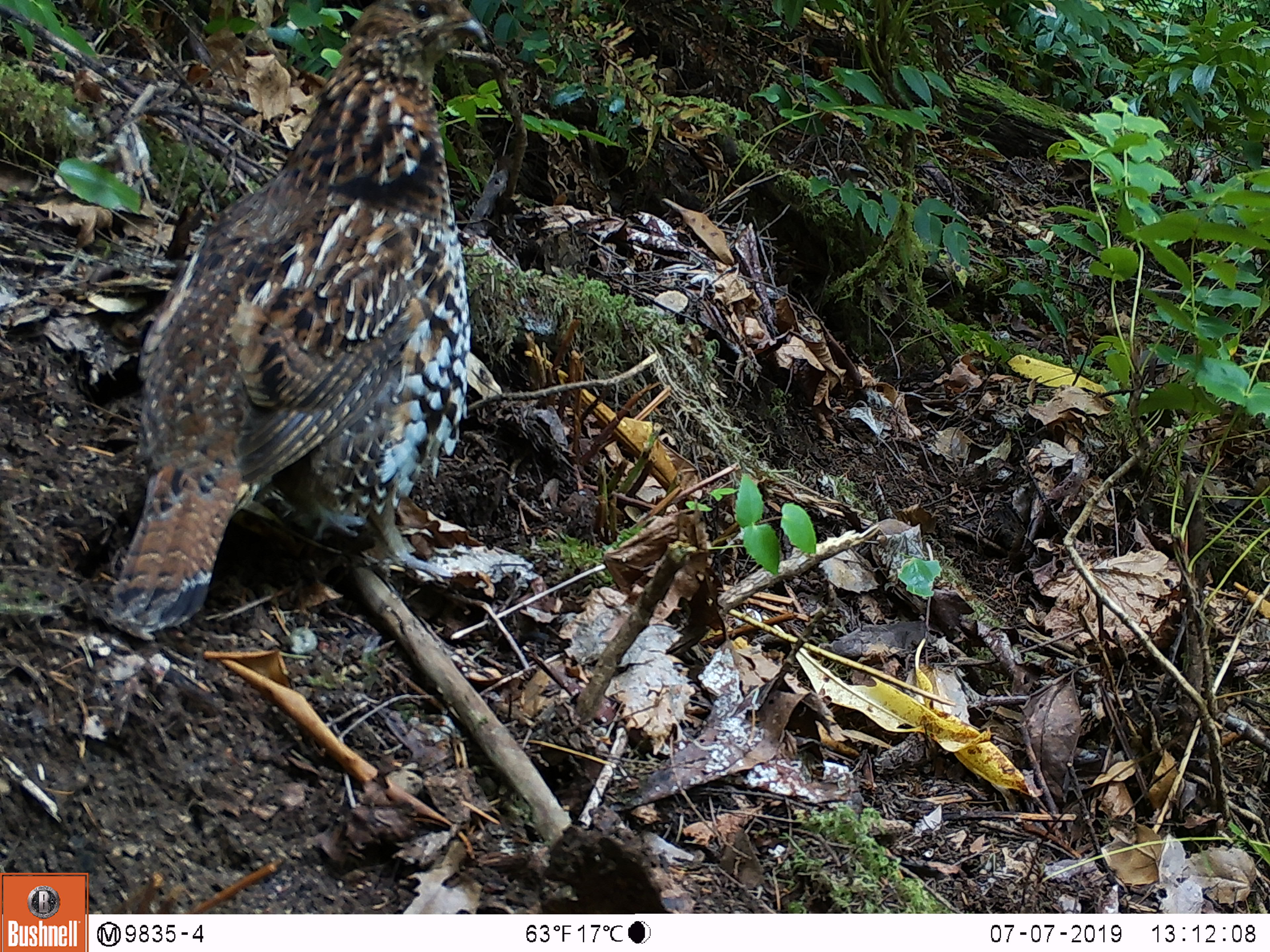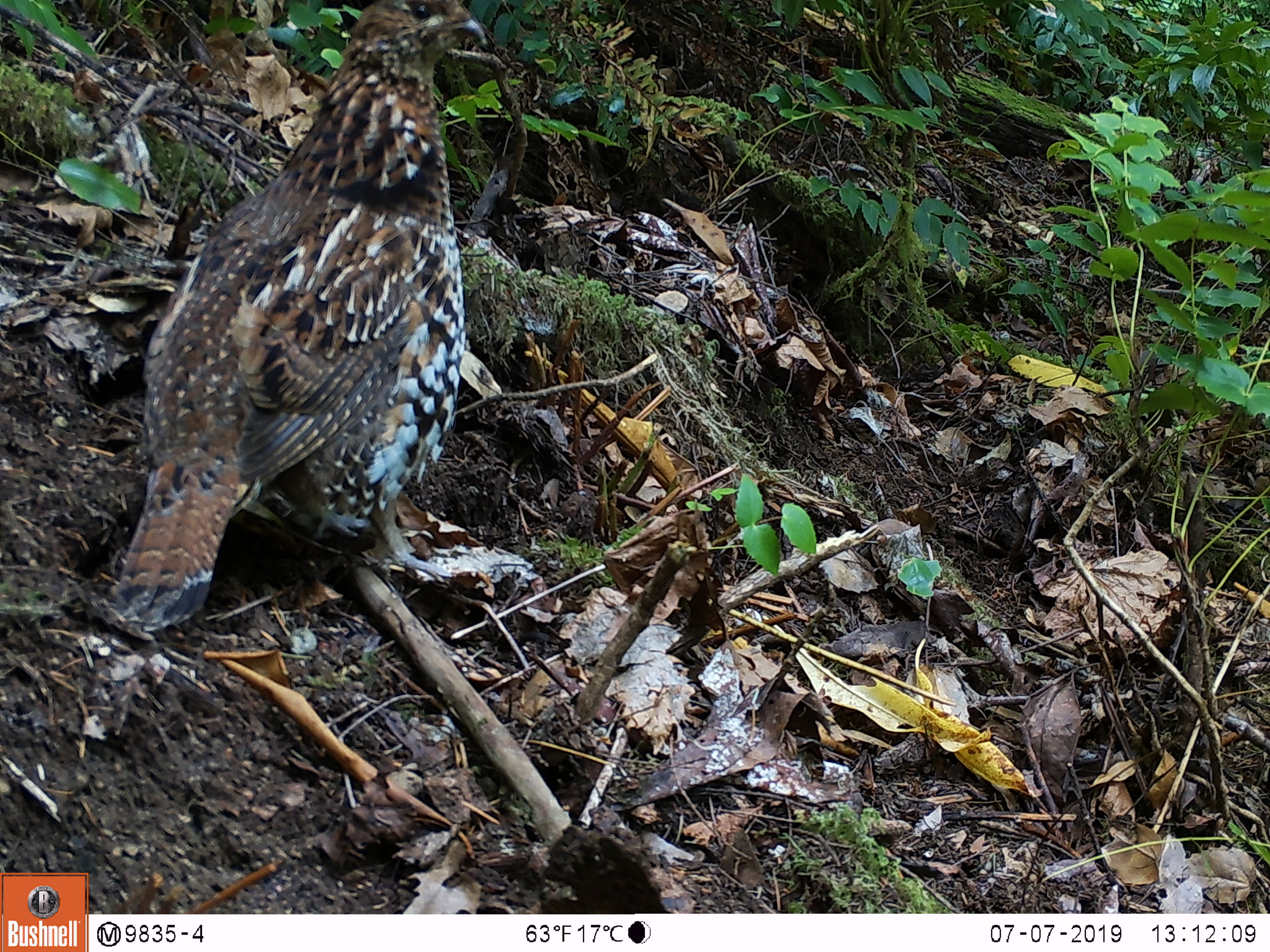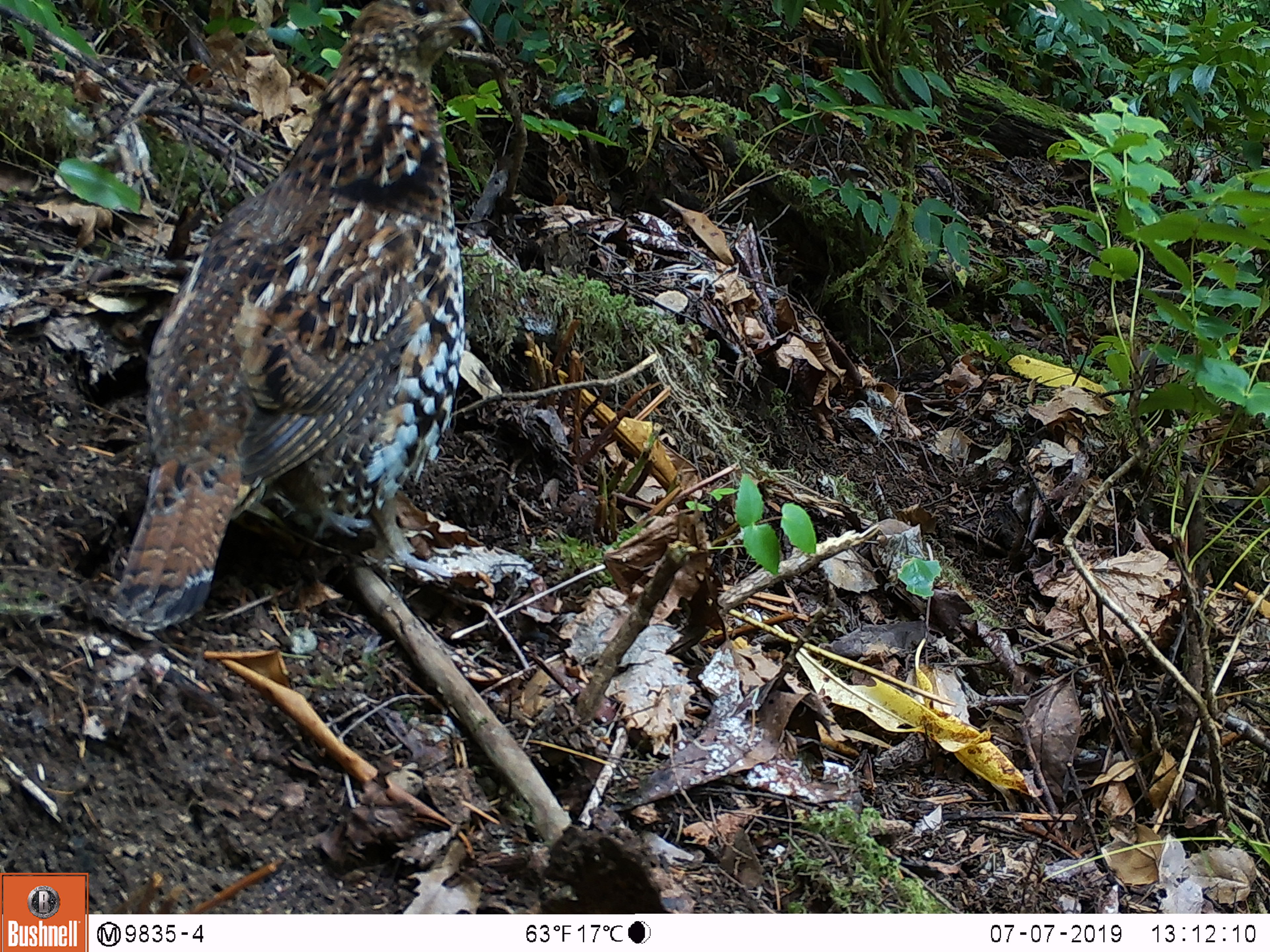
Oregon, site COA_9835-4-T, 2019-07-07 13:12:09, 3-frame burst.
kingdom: Animalia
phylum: Chordata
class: Aves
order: Galliformes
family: Phasianidae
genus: Bonasa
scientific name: Bonasa umbellus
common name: ruffed grouse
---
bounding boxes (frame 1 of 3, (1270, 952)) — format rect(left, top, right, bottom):
ruffed grouse: rect(92, 2, 499, 654)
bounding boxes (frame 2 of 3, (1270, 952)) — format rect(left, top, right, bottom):
ruffed grouse: rect(94, 0, 510, 653)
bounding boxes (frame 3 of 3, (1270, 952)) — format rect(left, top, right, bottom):
ruffed grouse: rect(103, 0, 502, 655)